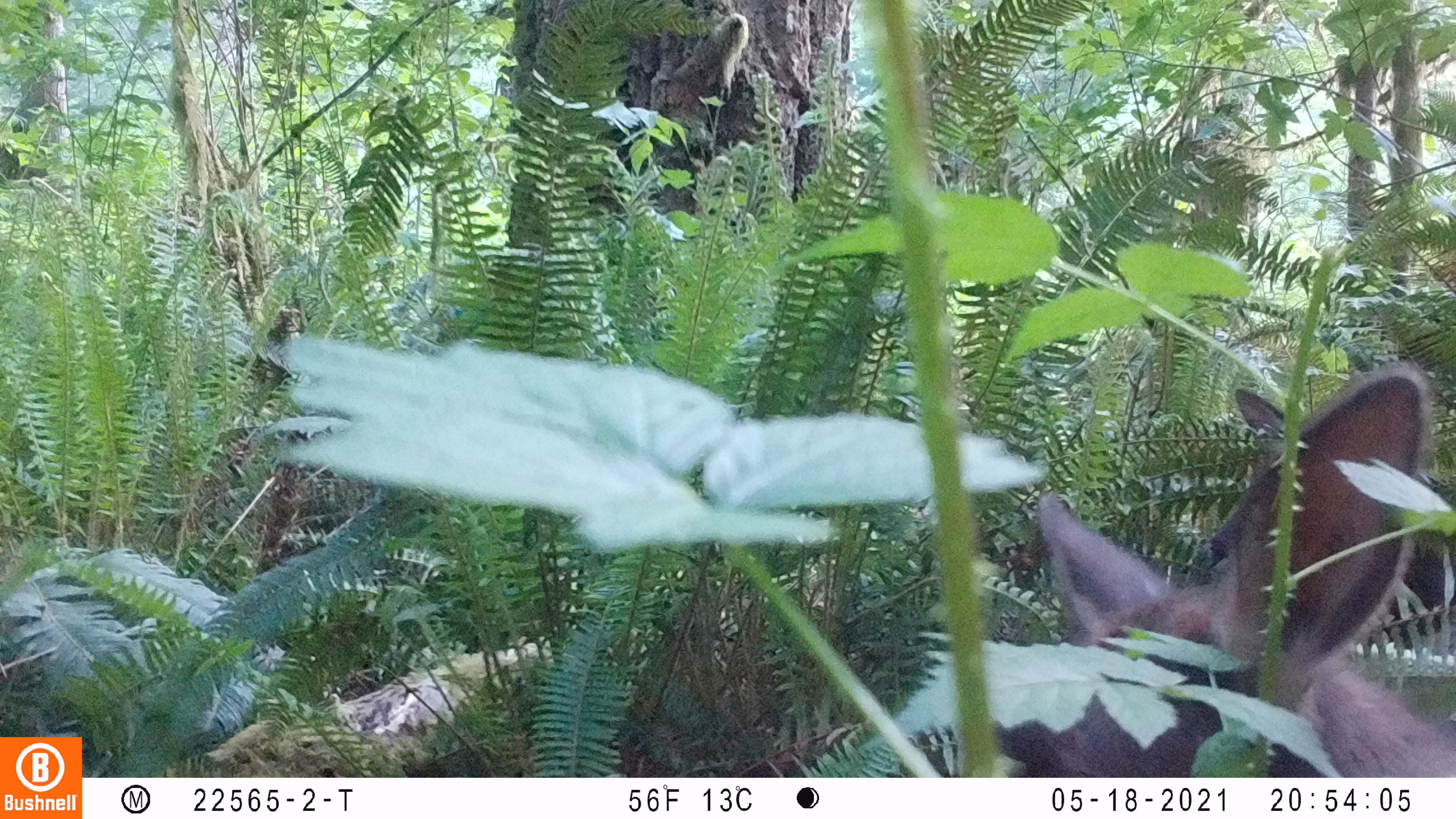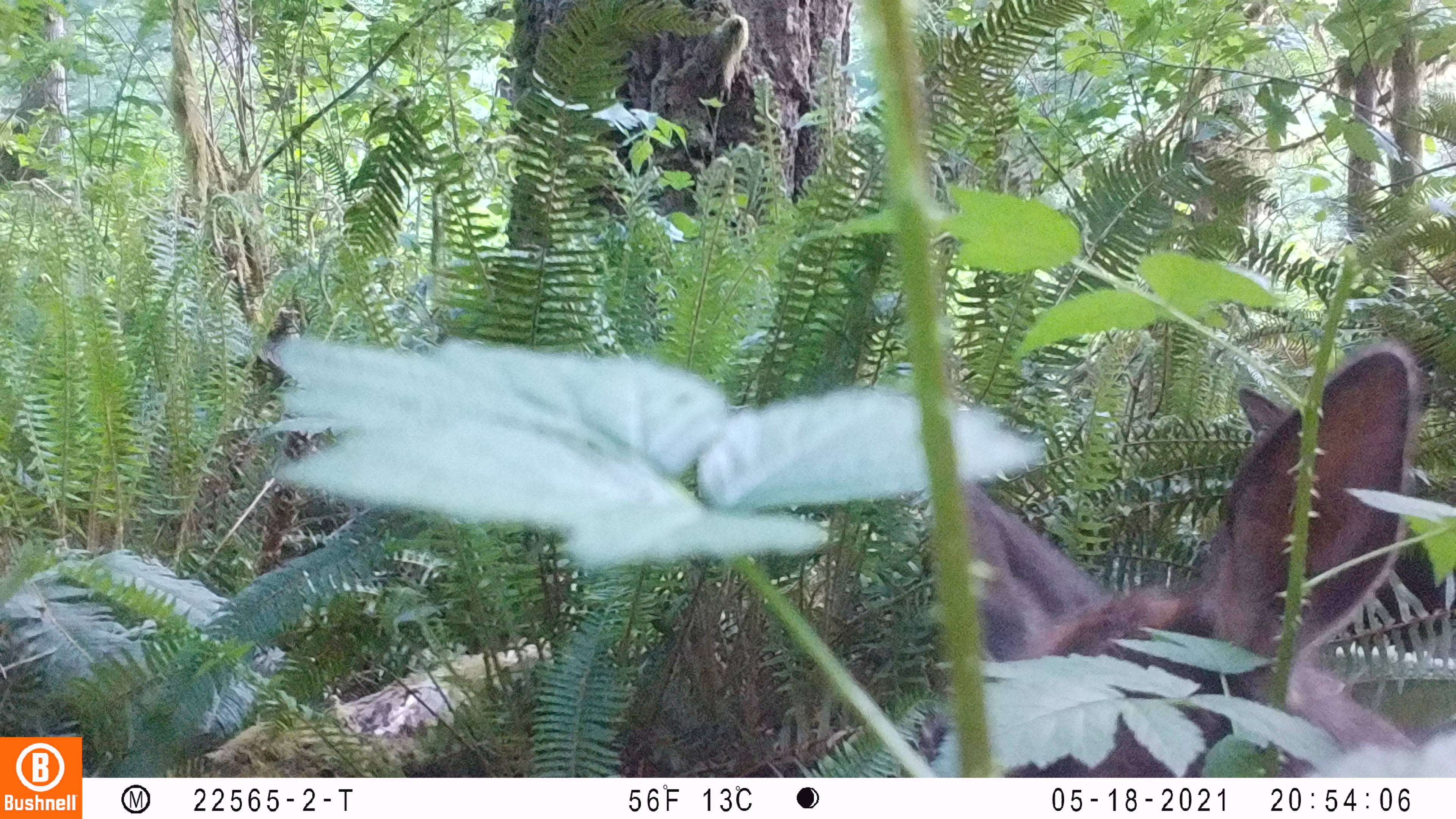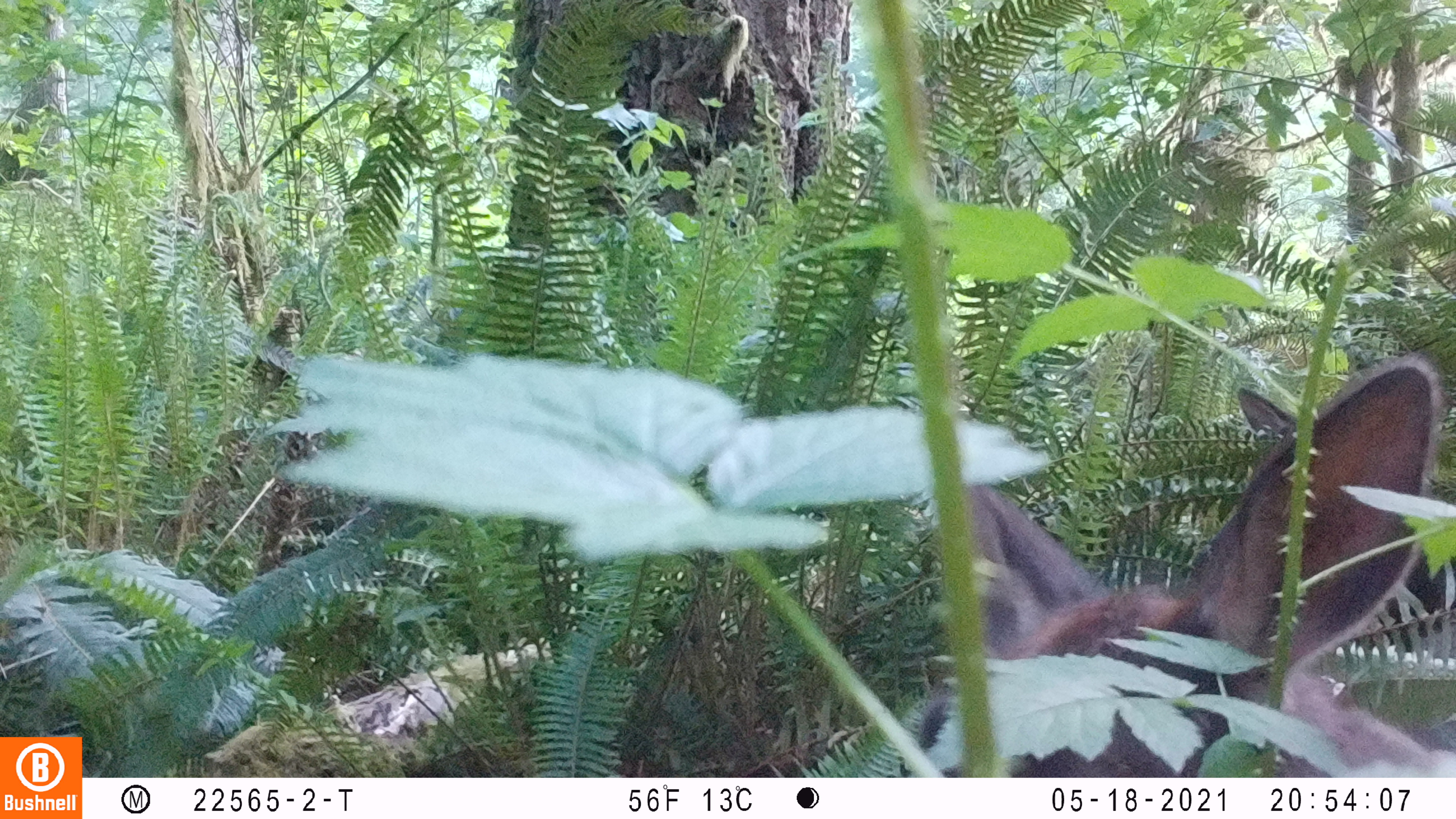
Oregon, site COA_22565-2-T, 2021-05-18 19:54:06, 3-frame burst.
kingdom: Animalia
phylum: Chordata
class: Mammalia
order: Artiodactyla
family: Cervidae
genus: Cervus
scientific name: Cervus canadensis roosevelti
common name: roosevelt elk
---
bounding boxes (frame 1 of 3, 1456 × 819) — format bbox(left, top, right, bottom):
roosevelt elk: bbox(1001, 350, 1453, 691)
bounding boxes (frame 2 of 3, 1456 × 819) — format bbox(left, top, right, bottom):
roosevelt elk: bbox(949, 328, 1449, 710)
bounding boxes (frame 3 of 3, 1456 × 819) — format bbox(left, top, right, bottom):
roosevelt elk: bbox(956, 335, 1451, 673)